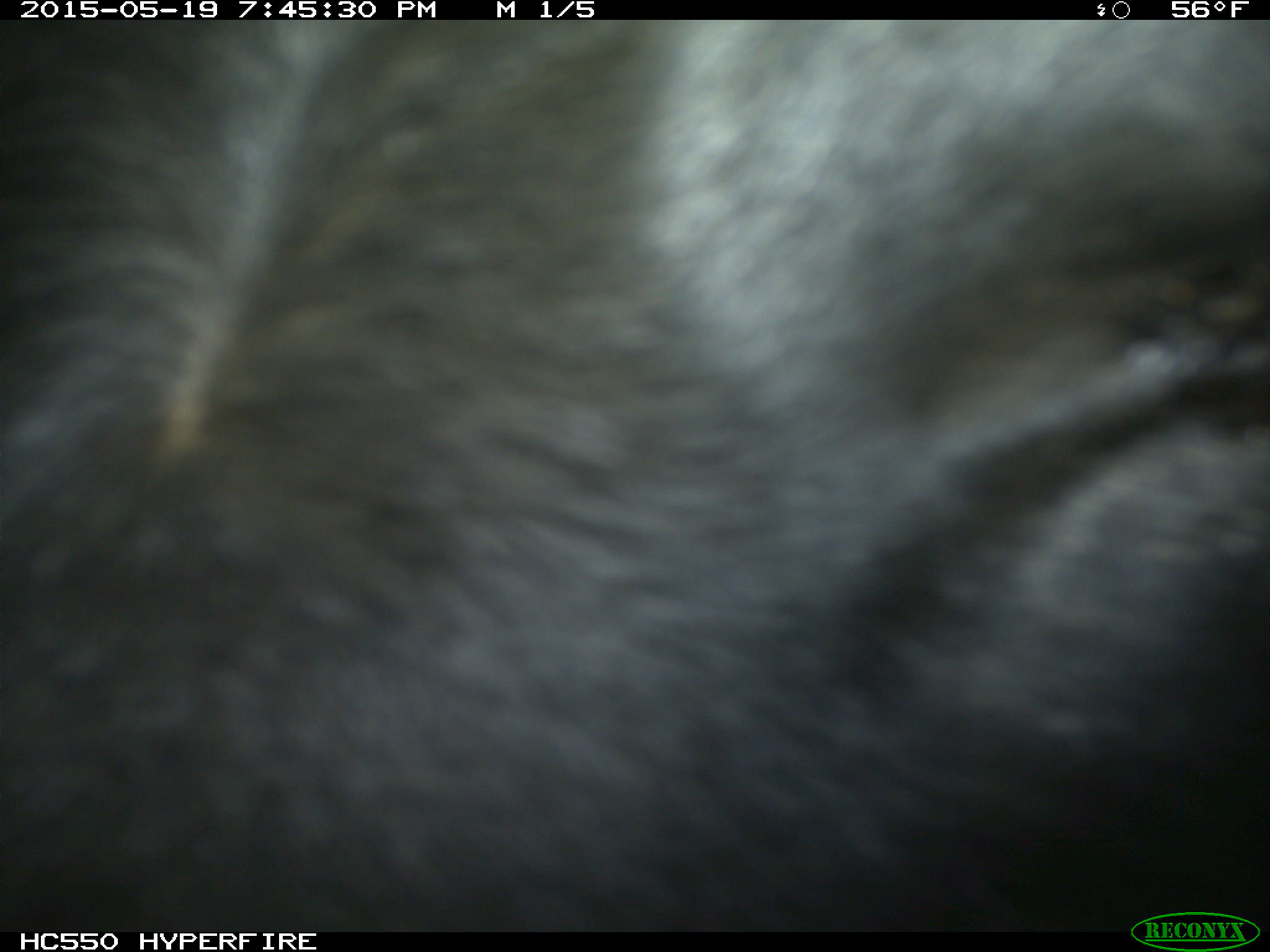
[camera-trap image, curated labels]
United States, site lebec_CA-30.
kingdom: Animalia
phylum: Chordata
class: Mammalia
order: Artiodactyla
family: Bovidae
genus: Bos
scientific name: Bos taurus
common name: domestic cow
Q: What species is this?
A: Bos taurus (domestic cow).